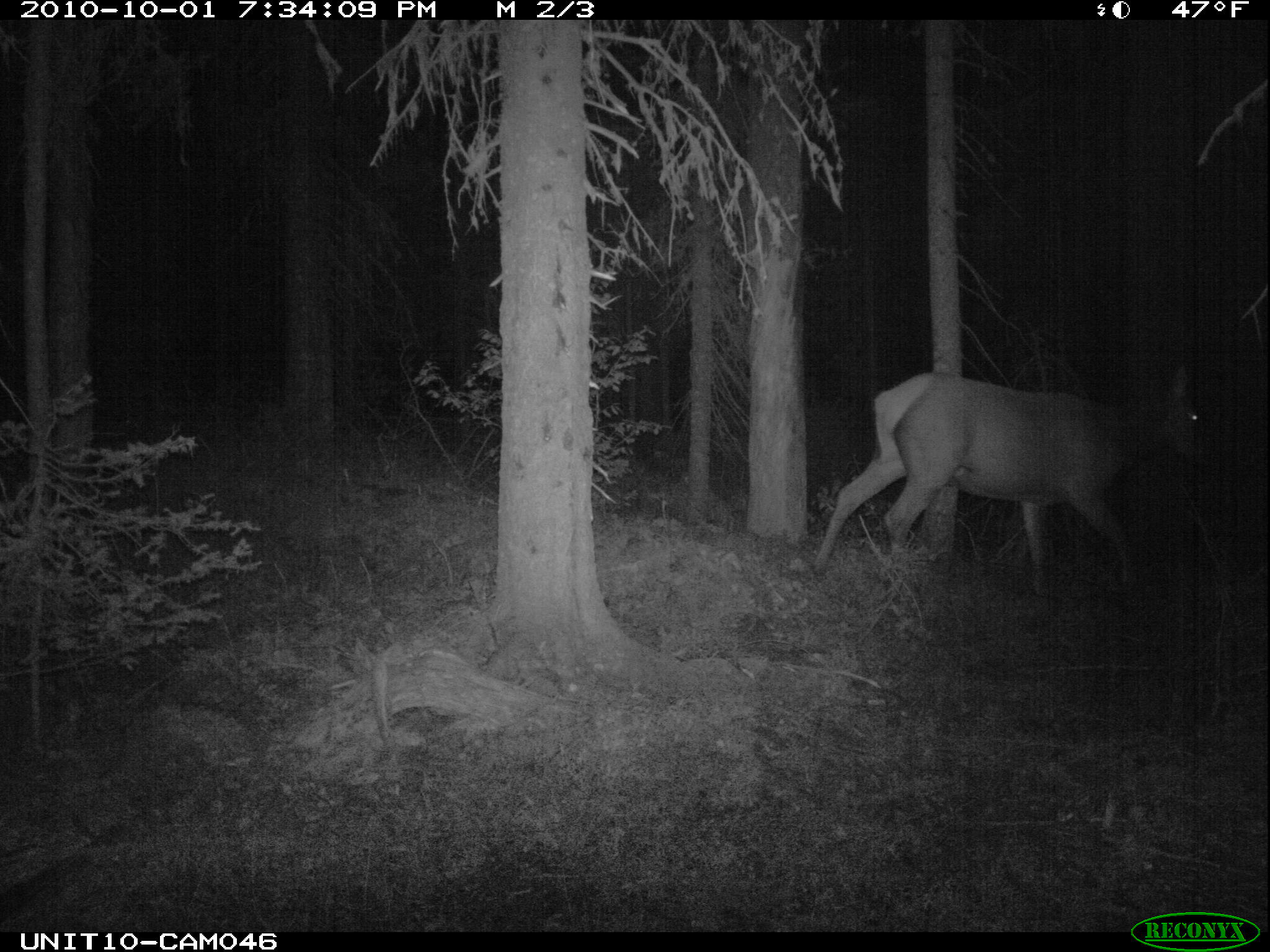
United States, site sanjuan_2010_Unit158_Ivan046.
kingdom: Animalia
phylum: Chordata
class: Mammalia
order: Artiodactyla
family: Cervidae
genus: Cervus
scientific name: Cervus elaphus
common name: red deer